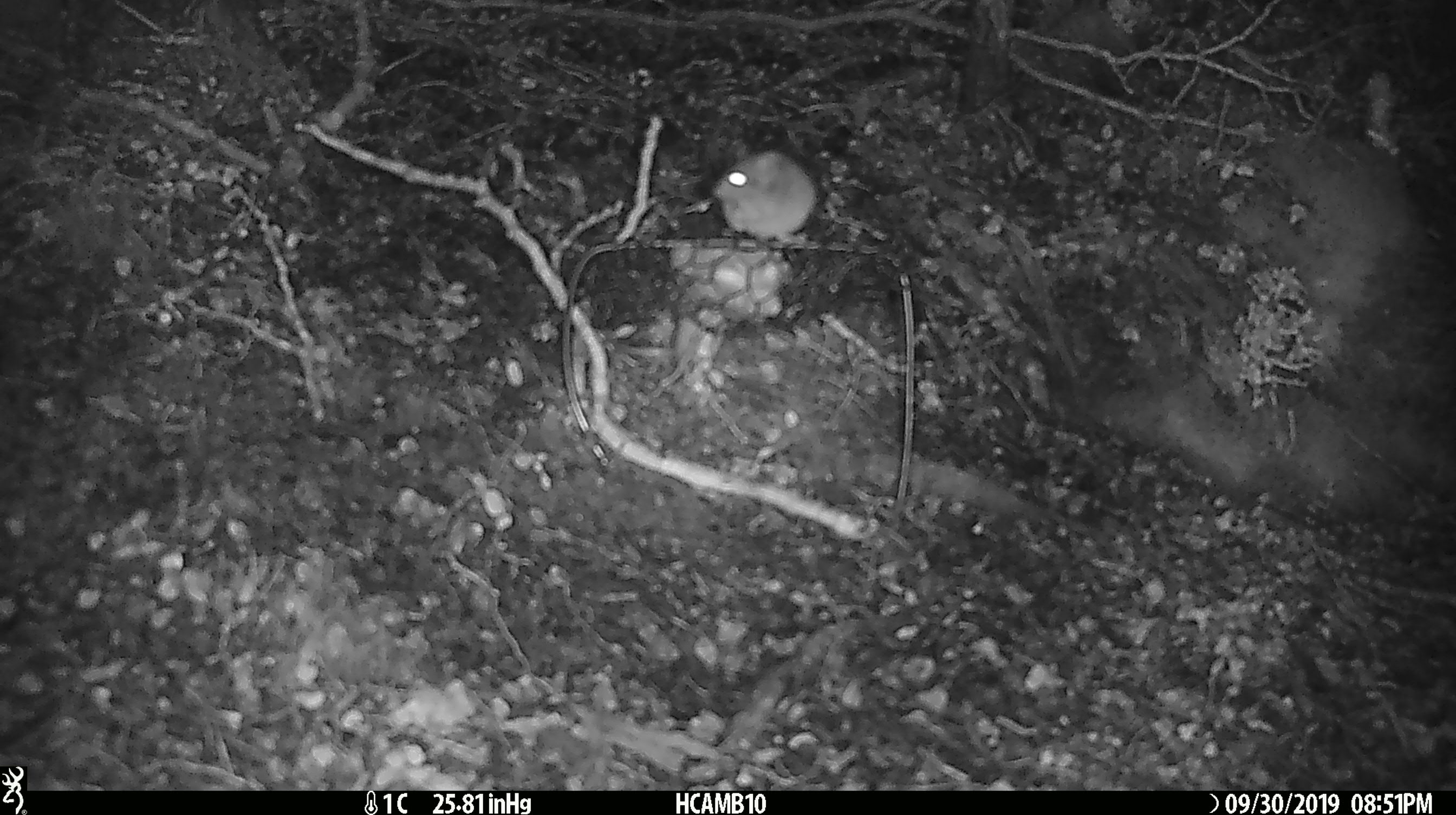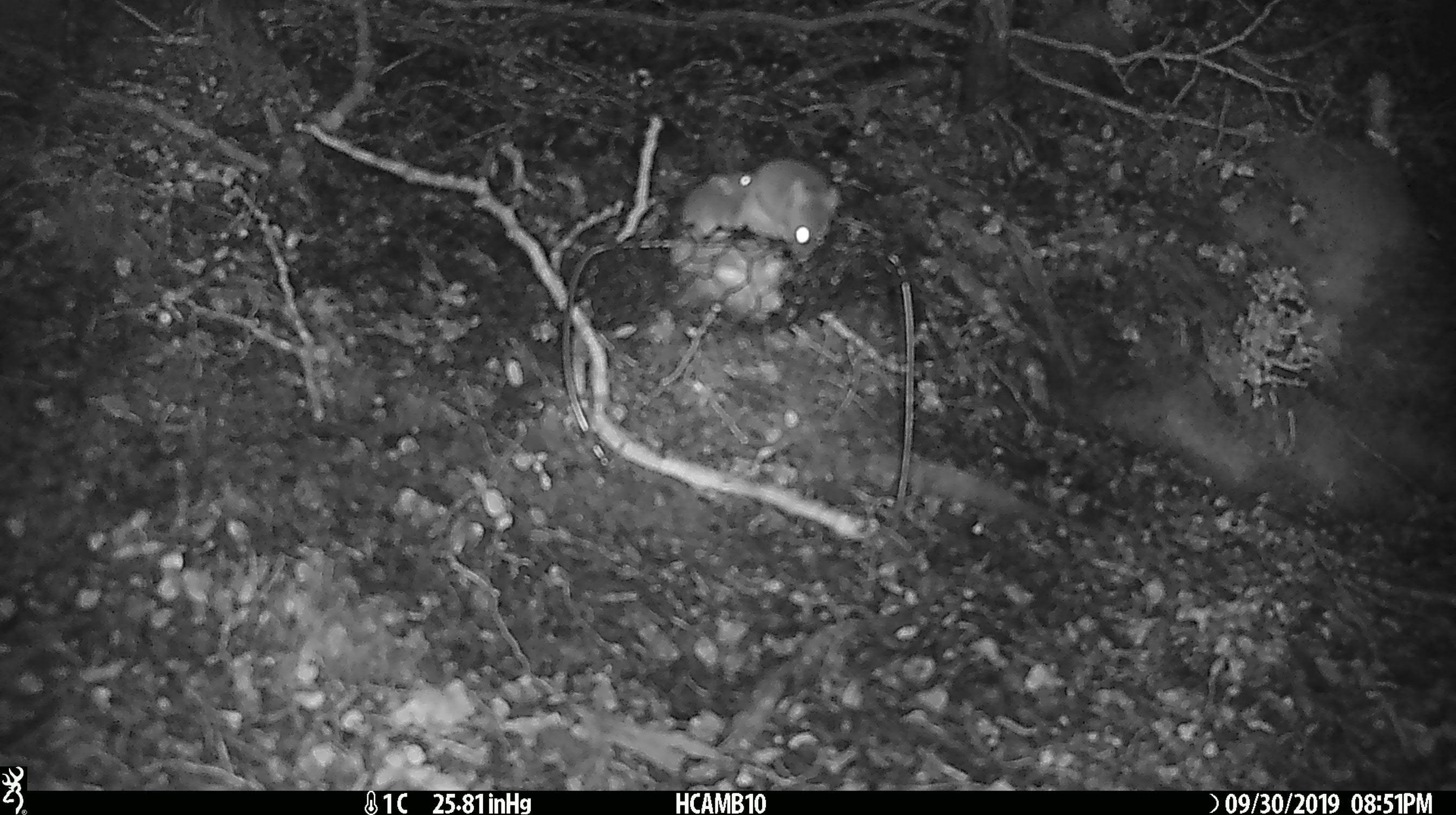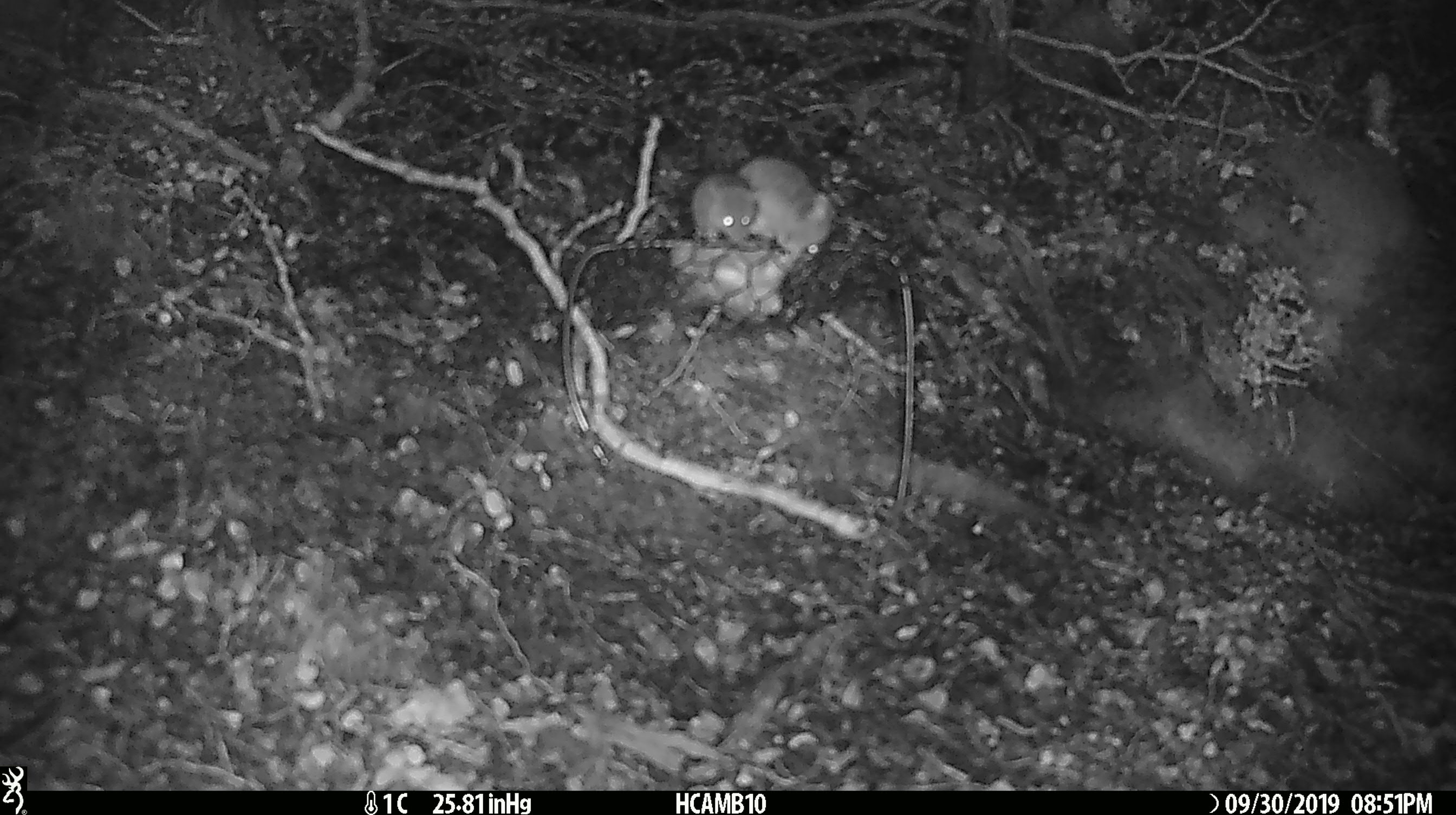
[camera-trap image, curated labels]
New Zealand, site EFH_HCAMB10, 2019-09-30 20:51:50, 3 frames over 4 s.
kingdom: Animalia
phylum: Chordata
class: Mammalia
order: Rodentia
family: Muridae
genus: Mus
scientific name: Mus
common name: mouse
Mouse (Mus).